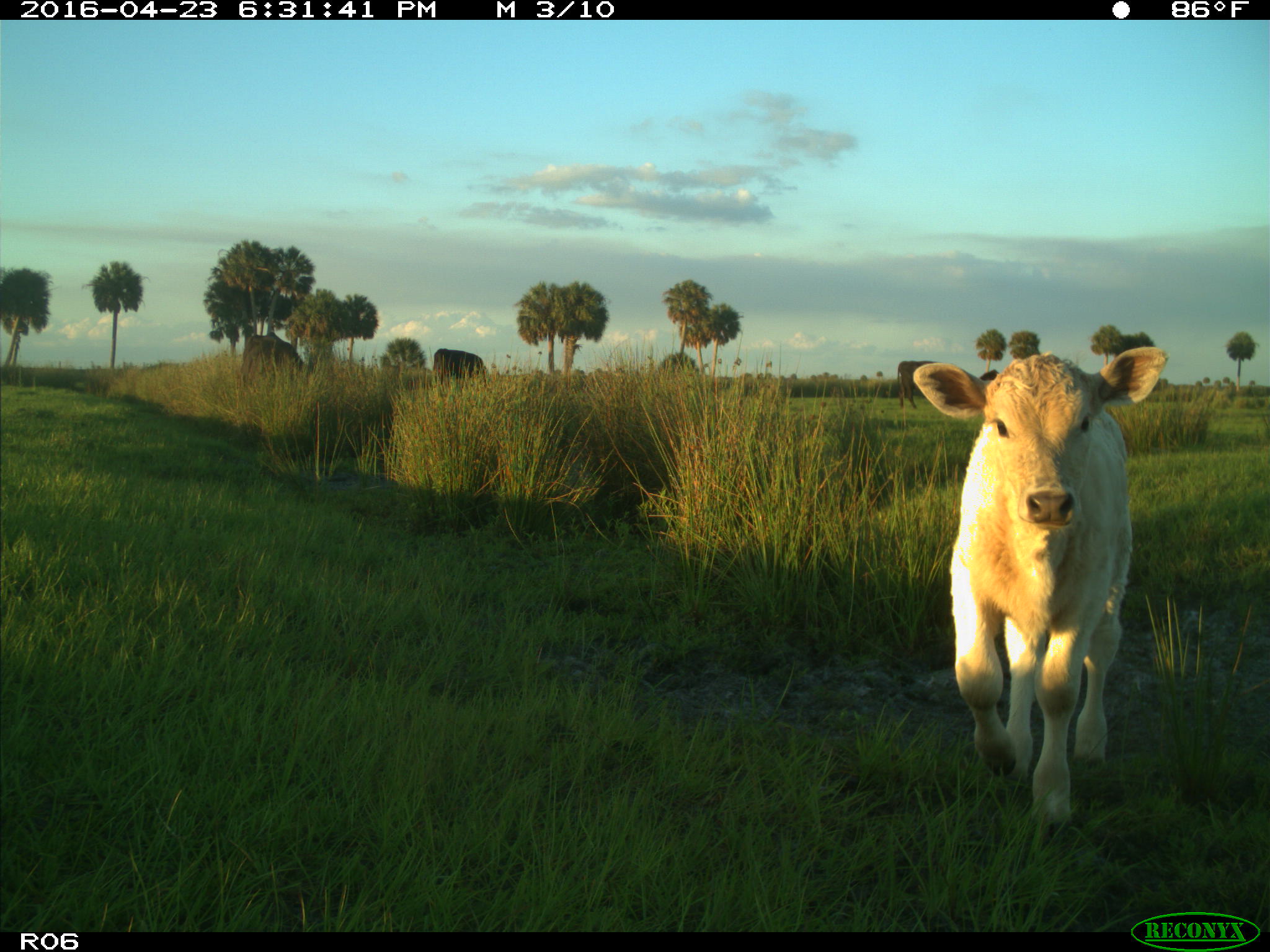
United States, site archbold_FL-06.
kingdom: Animalia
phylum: Chordata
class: Mammalia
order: Artiodactyla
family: Bovidae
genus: Bos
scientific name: Bos taurus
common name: domestic cow